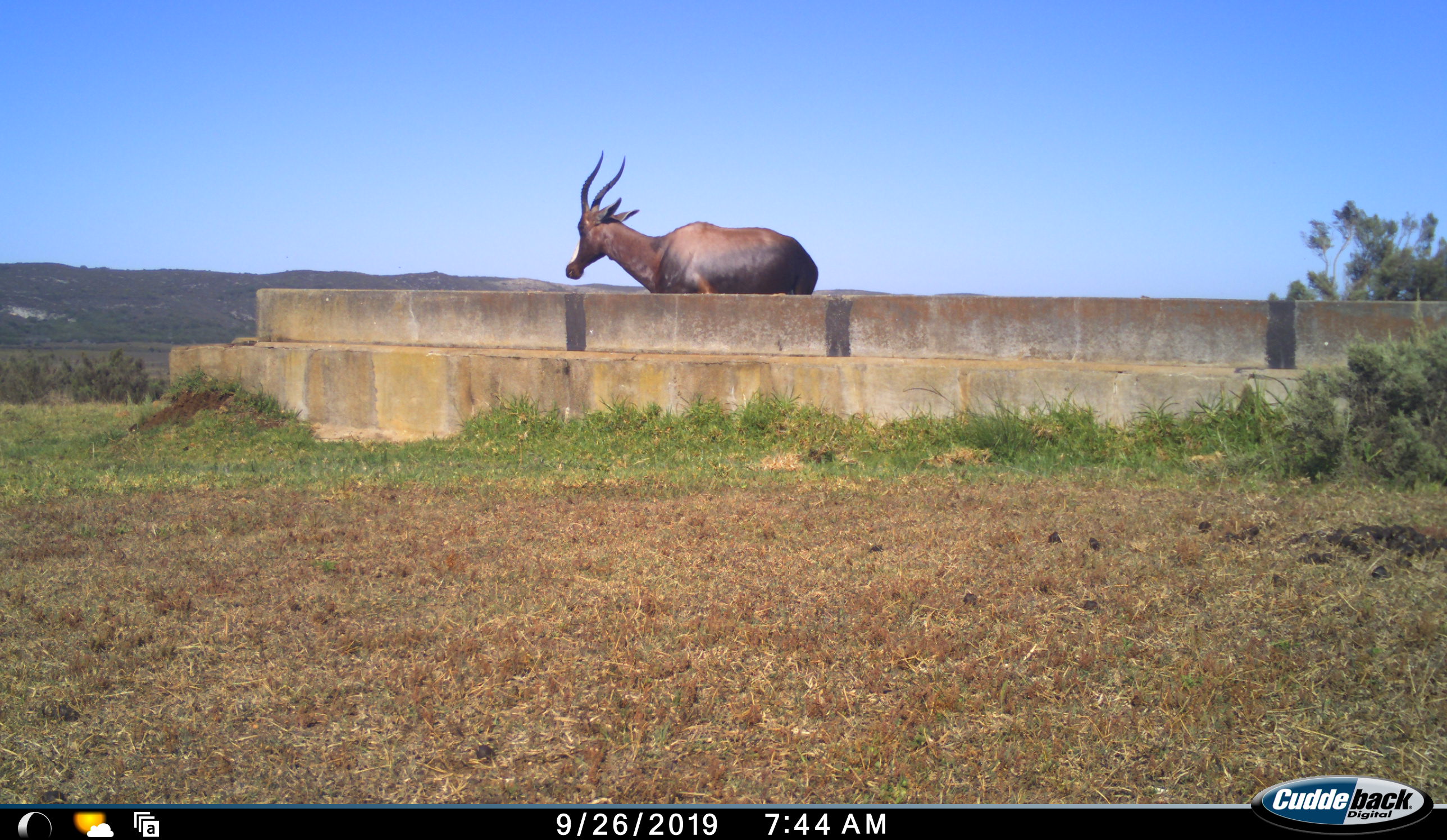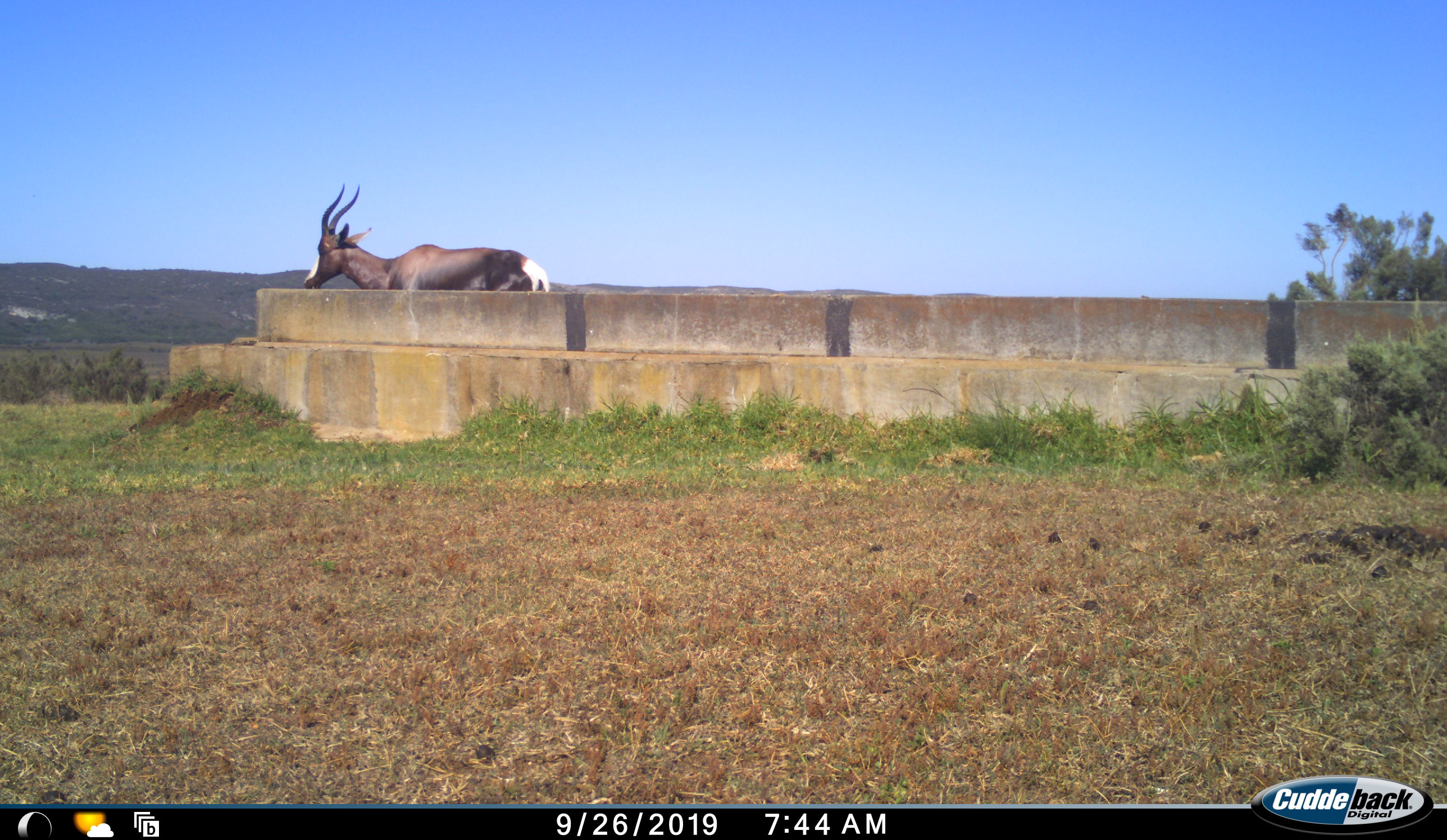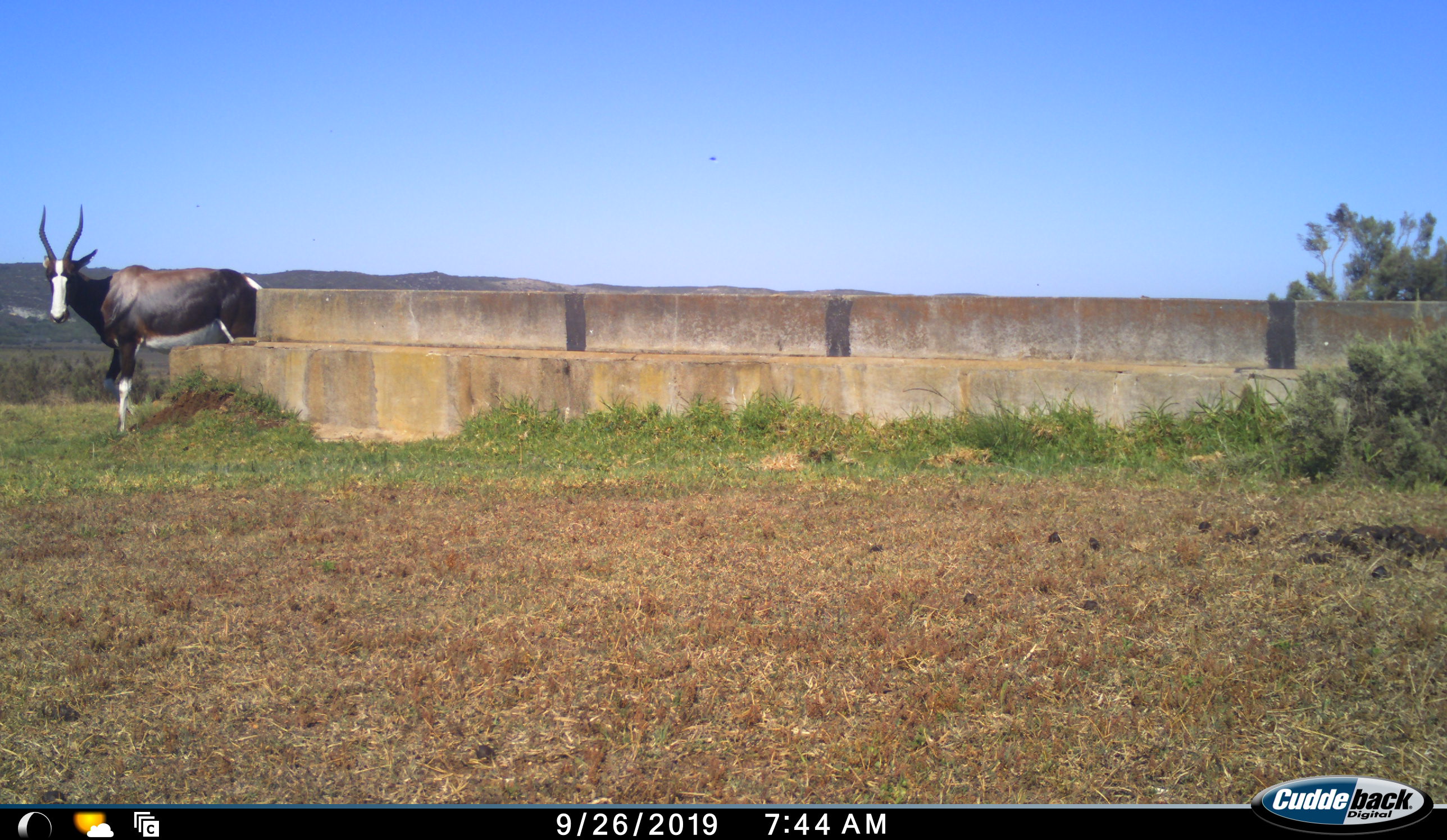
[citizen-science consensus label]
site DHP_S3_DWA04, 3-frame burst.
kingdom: Animalia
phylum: Chordata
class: Mammalia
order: Artiodactyla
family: Bovidae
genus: Damaliscus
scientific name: Damaliscus pygargus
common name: bontebok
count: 1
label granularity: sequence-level